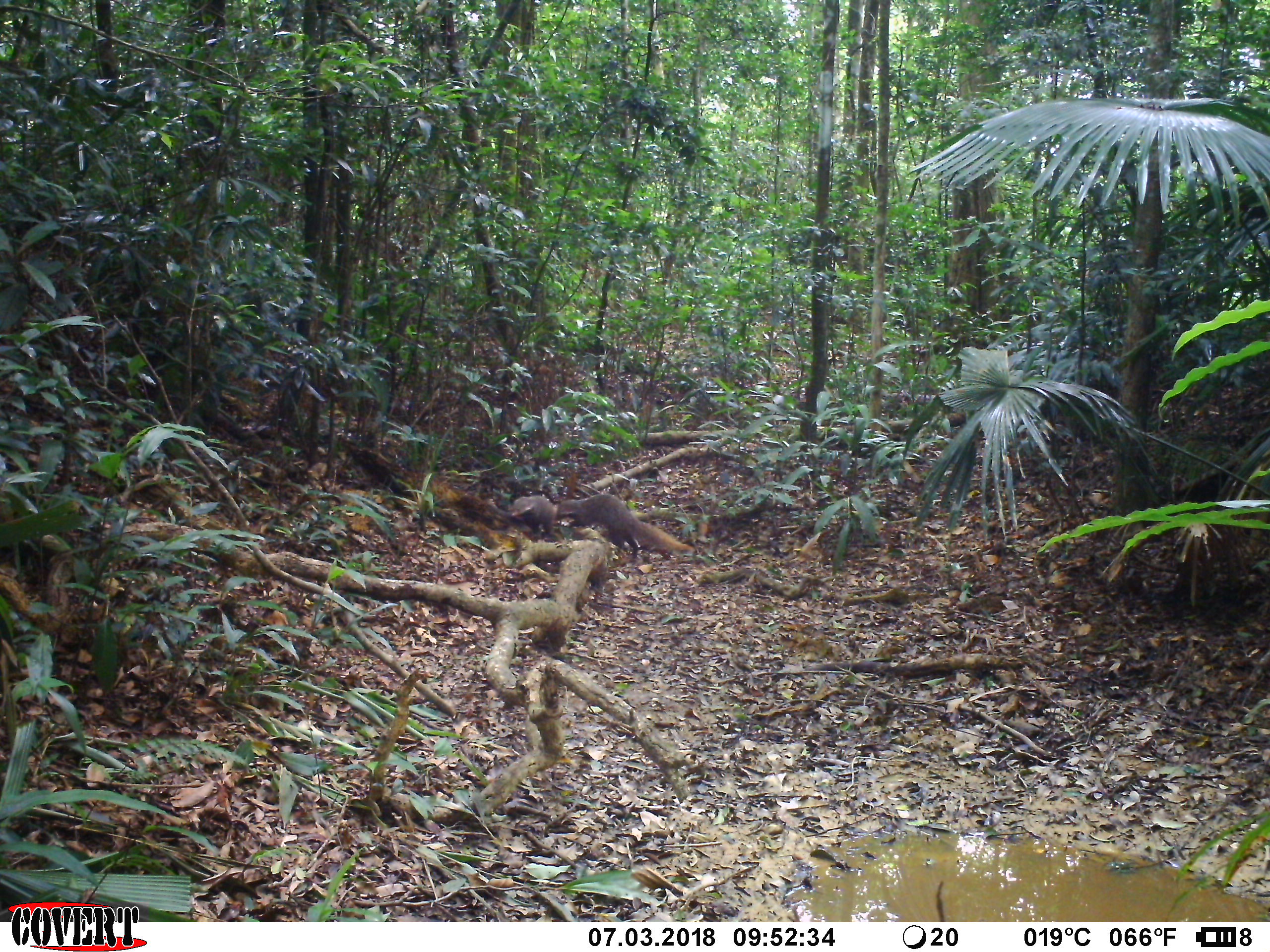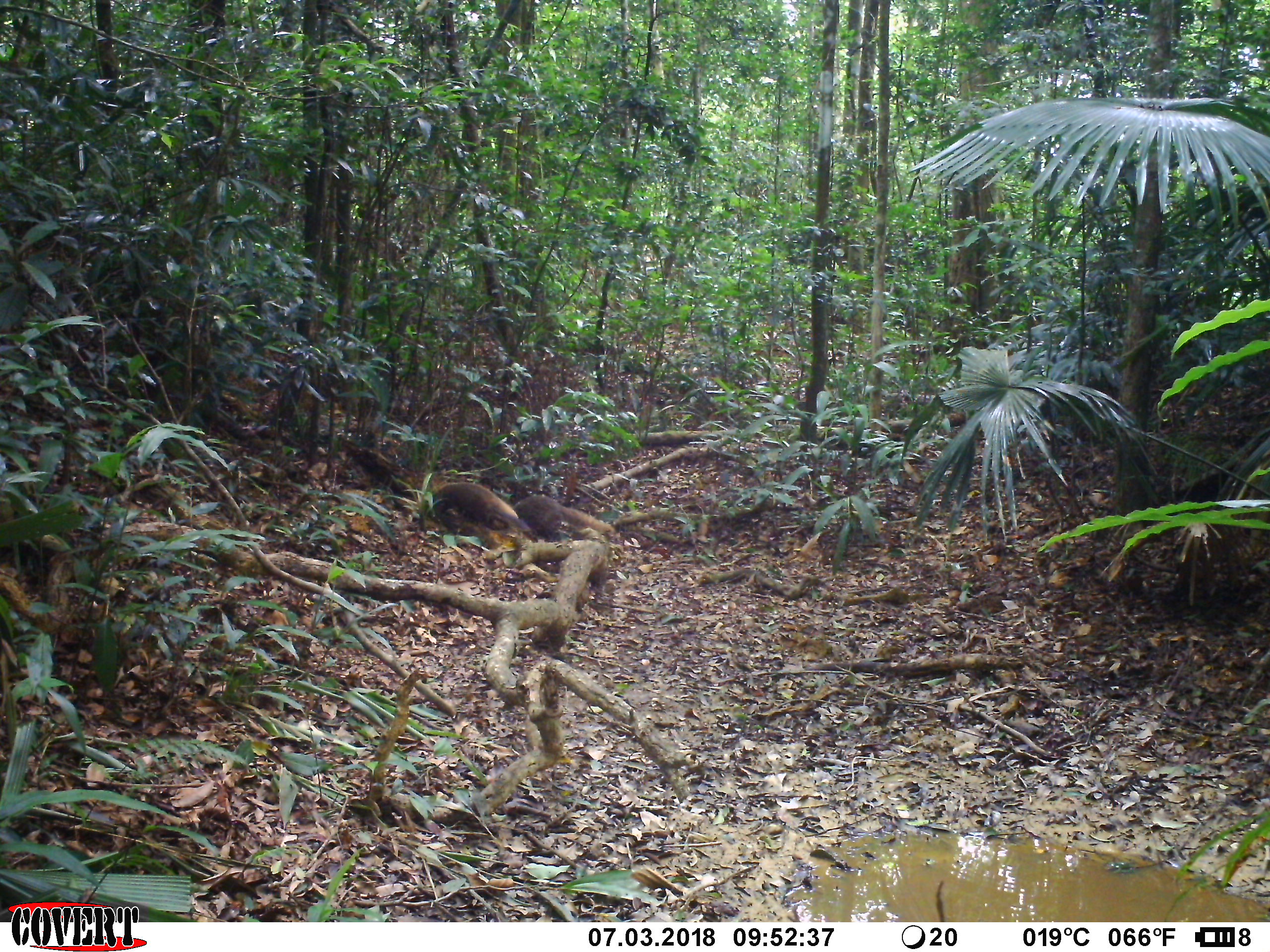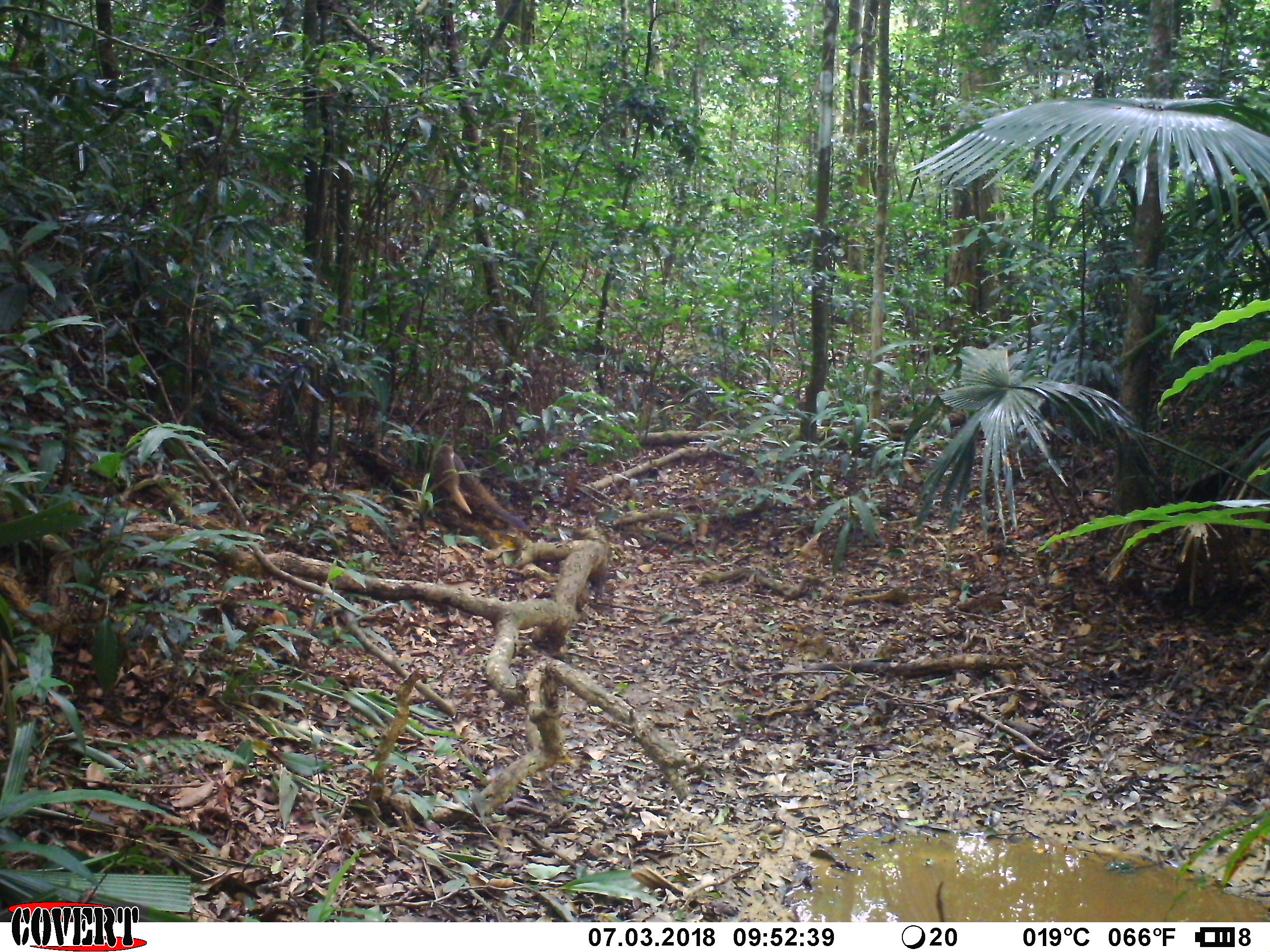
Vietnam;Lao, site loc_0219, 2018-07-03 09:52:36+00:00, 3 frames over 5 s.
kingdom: Animalia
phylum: Chordata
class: Mammalia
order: Carnivora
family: Herpestidae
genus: Urva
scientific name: Urva urva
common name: crab-eating mongoose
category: crab eating mongoose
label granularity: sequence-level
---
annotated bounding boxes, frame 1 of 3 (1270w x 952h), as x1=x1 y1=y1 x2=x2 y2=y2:
crab eating mongoose: x1=555 y1=493 x2=695 y2=563; x1=509 y1=495 x2=555 y2=542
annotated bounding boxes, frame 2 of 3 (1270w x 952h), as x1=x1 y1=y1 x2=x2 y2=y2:
crab eating mongoose: x1=411 y1=482 x2=532 y2=549; x1=512 y1=493 x2=616 y2=542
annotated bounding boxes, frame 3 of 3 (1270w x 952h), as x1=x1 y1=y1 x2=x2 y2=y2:
crab eating mongoose: x1=379 y1=432 x2=472 y2=514; x1=453 y1=453 x2=530 y2=531